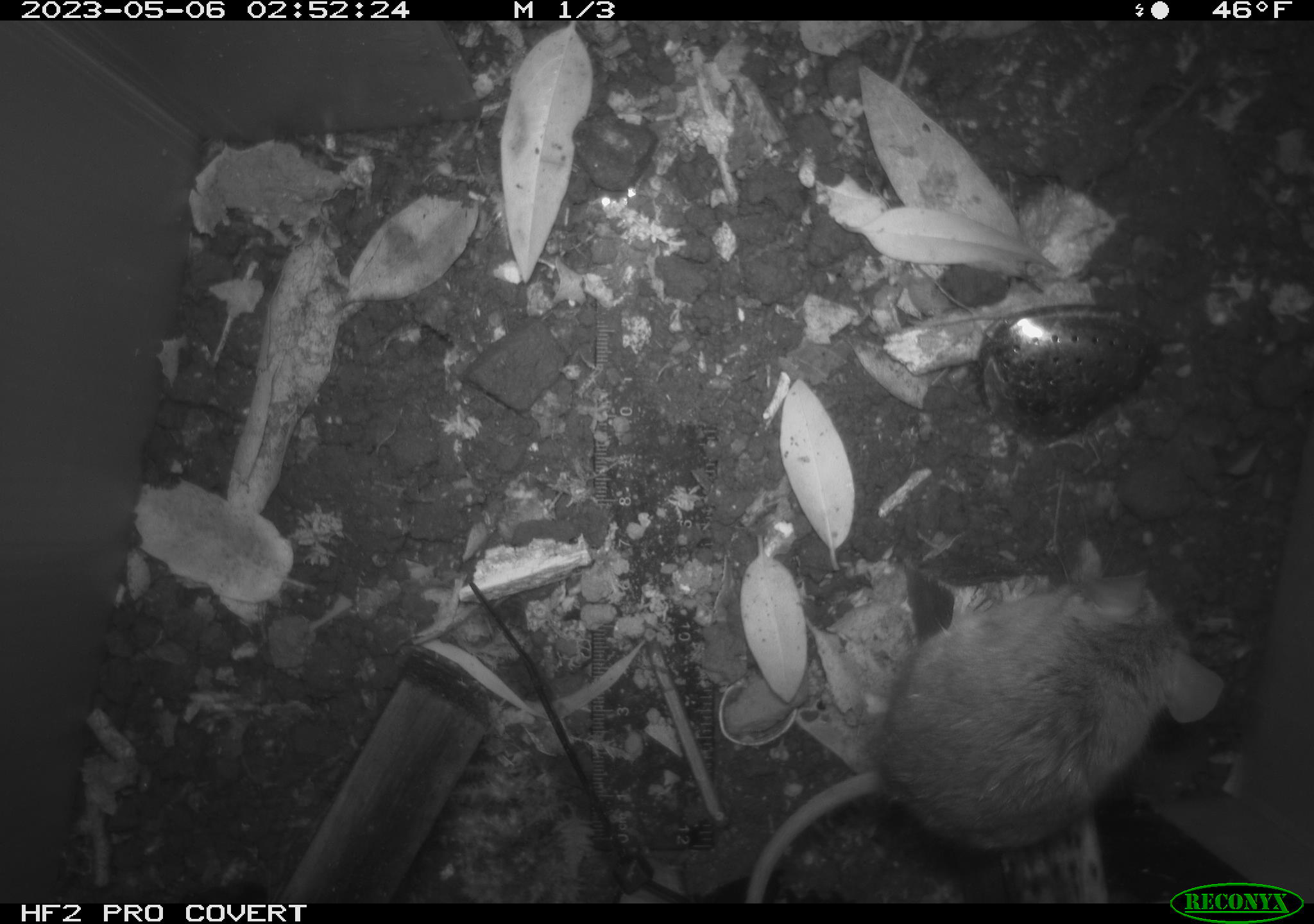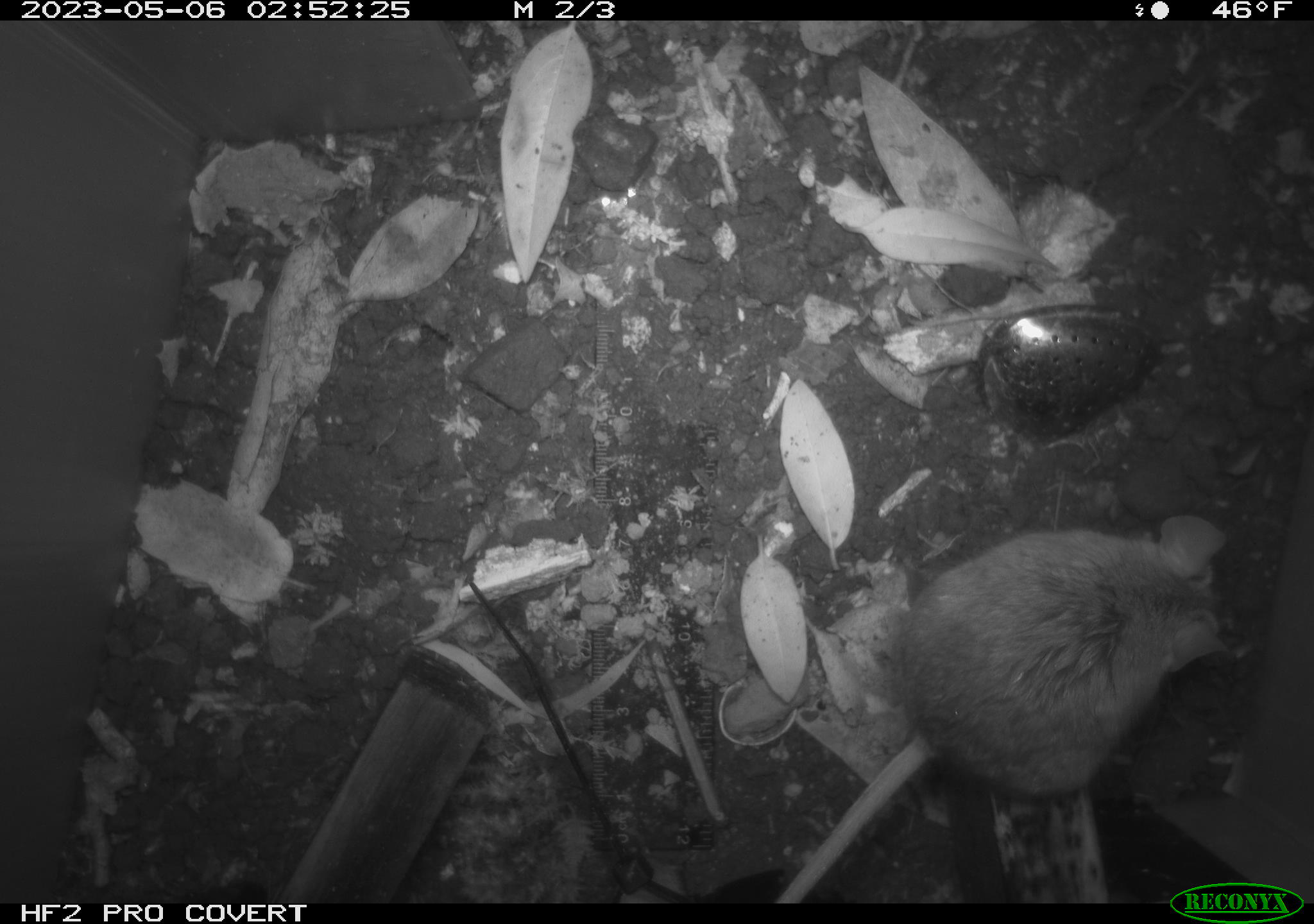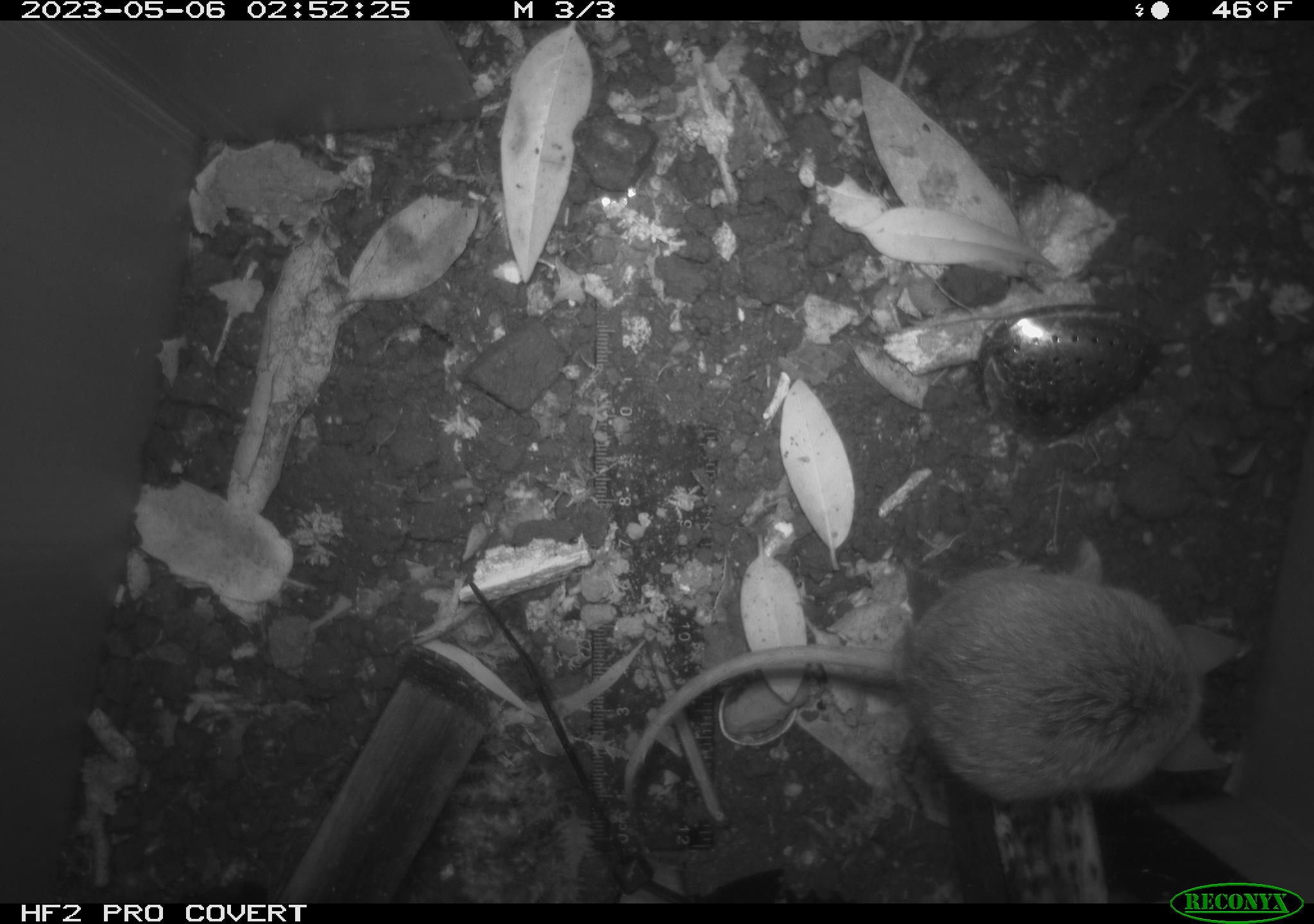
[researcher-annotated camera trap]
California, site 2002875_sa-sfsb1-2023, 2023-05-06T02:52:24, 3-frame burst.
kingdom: Animalia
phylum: Chordata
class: Mammalia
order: Rodentia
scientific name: Rodentia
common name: mouse species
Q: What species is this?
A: Mouse species (Rodentia).